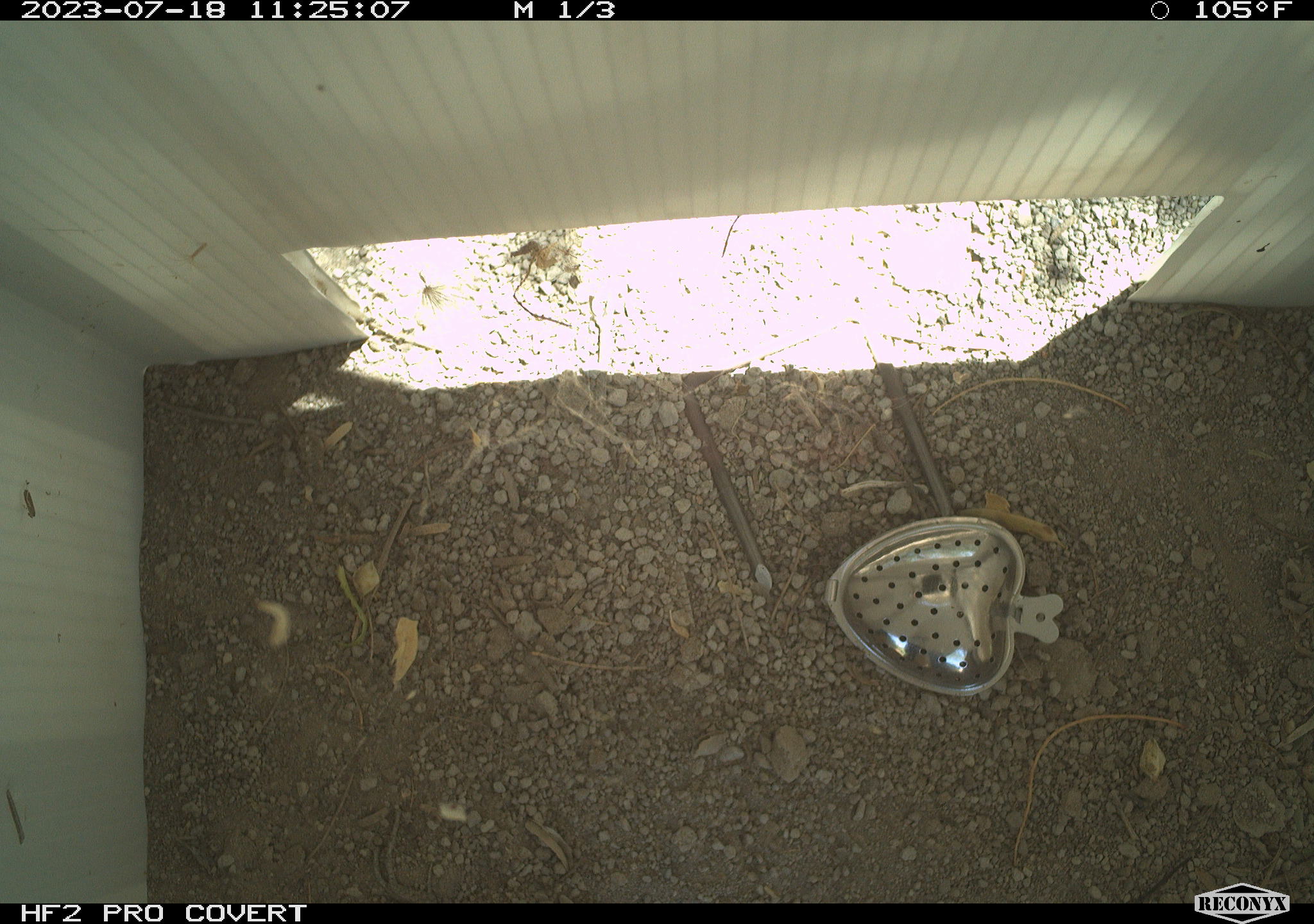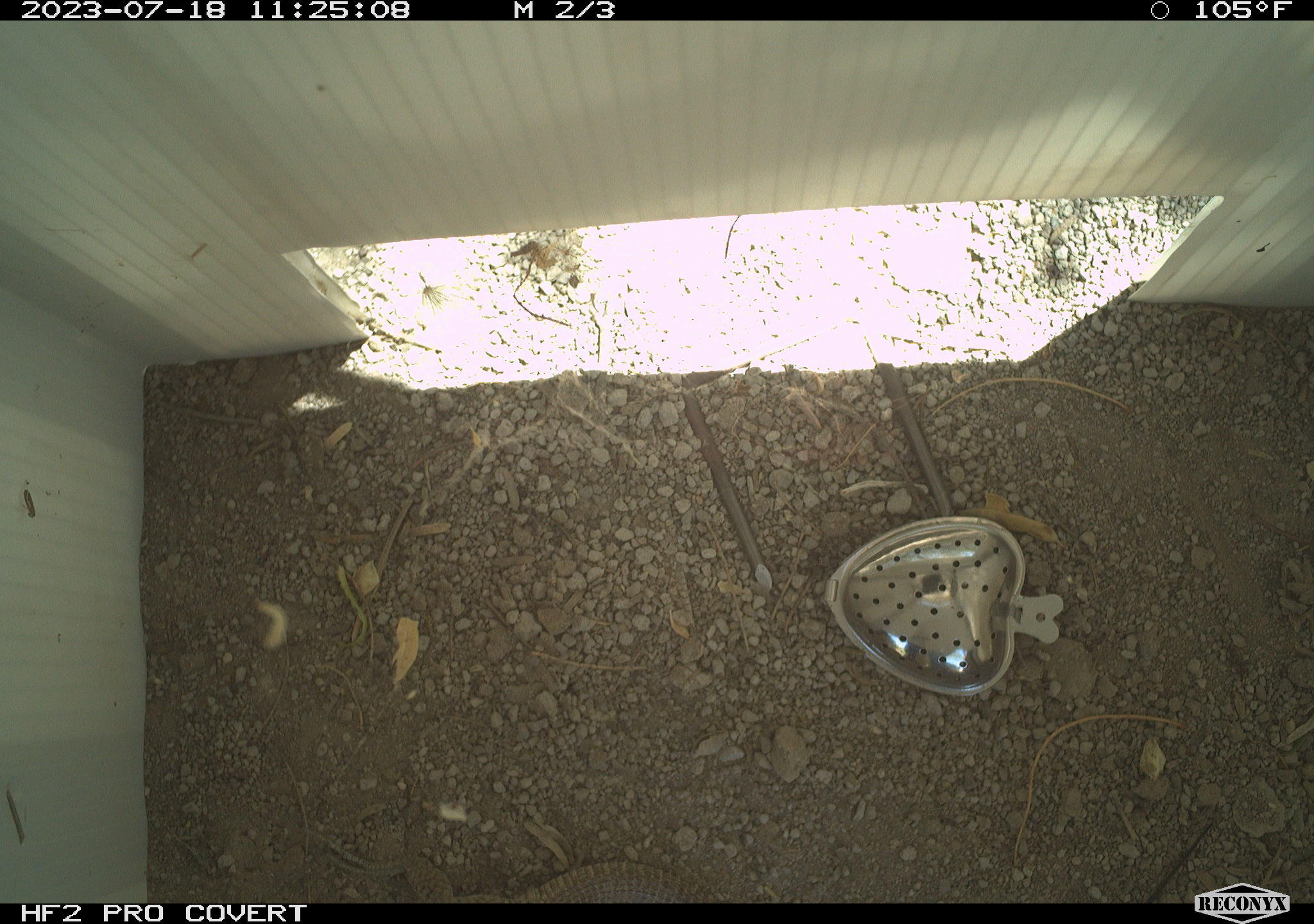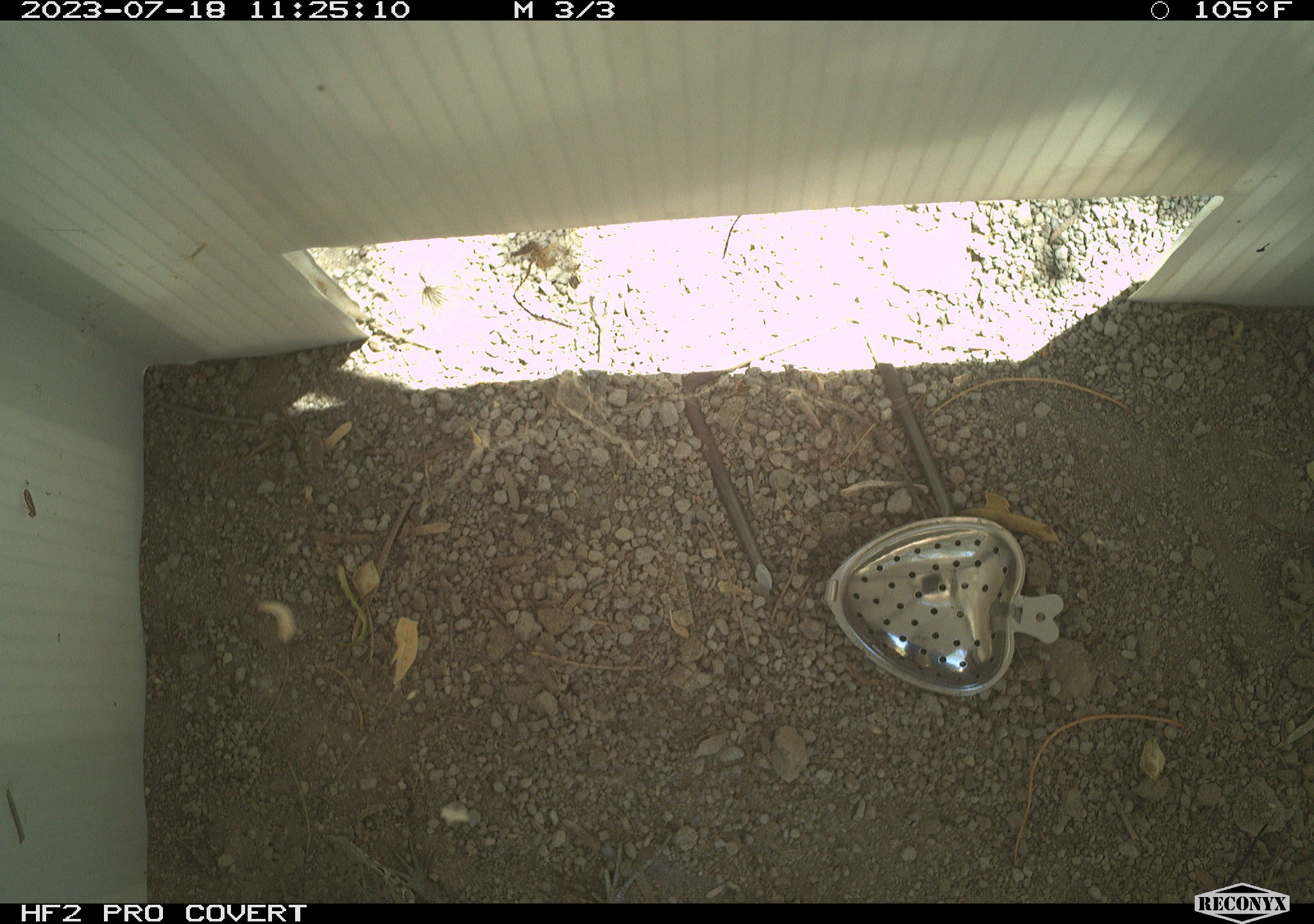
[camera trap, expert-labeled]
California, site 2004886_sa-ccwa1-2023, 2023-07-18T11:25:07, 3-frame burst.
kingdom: Animalia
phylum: Chordata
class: Reptilia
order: Squamata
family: Teiidae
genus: Aspidoscelis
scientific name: Aspidoscelis tigris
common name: western whiptail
Western whiptail (Aspidoscelis tigris).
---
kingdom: Animalia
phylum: Chordata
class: Reptilia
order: Squamata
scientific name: Squamata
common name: lizards and snakes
Lizards and snakes (Squamata).